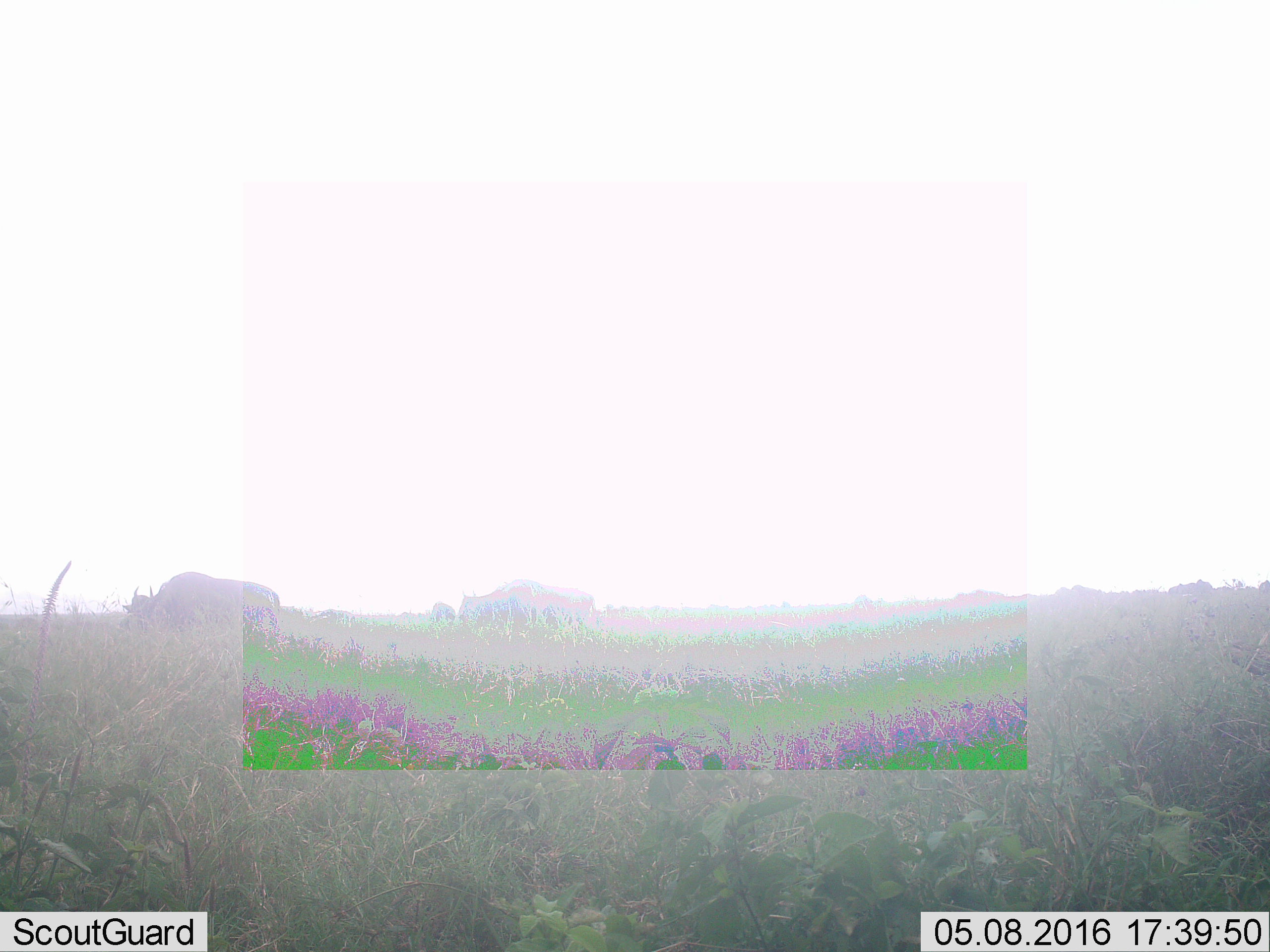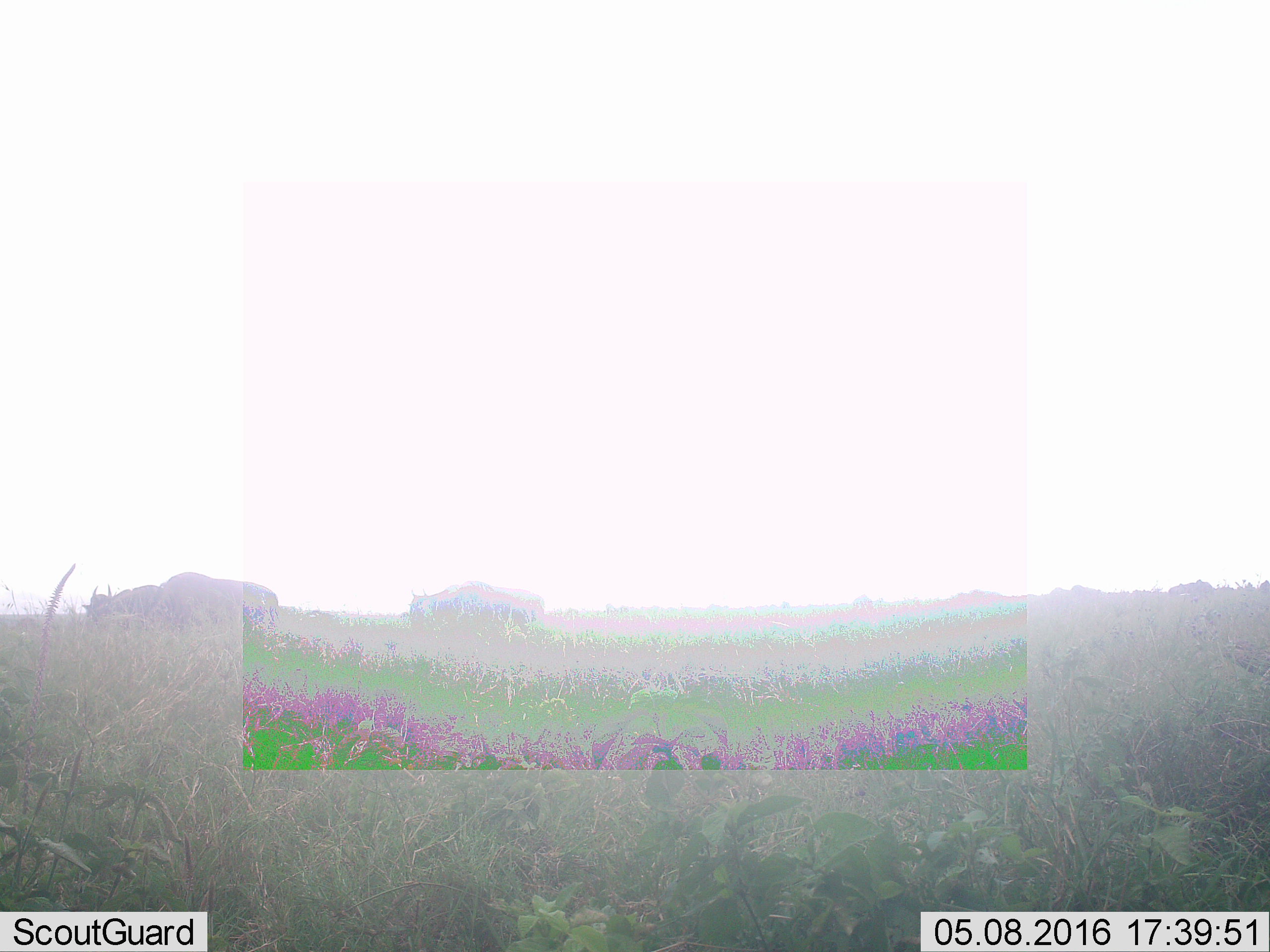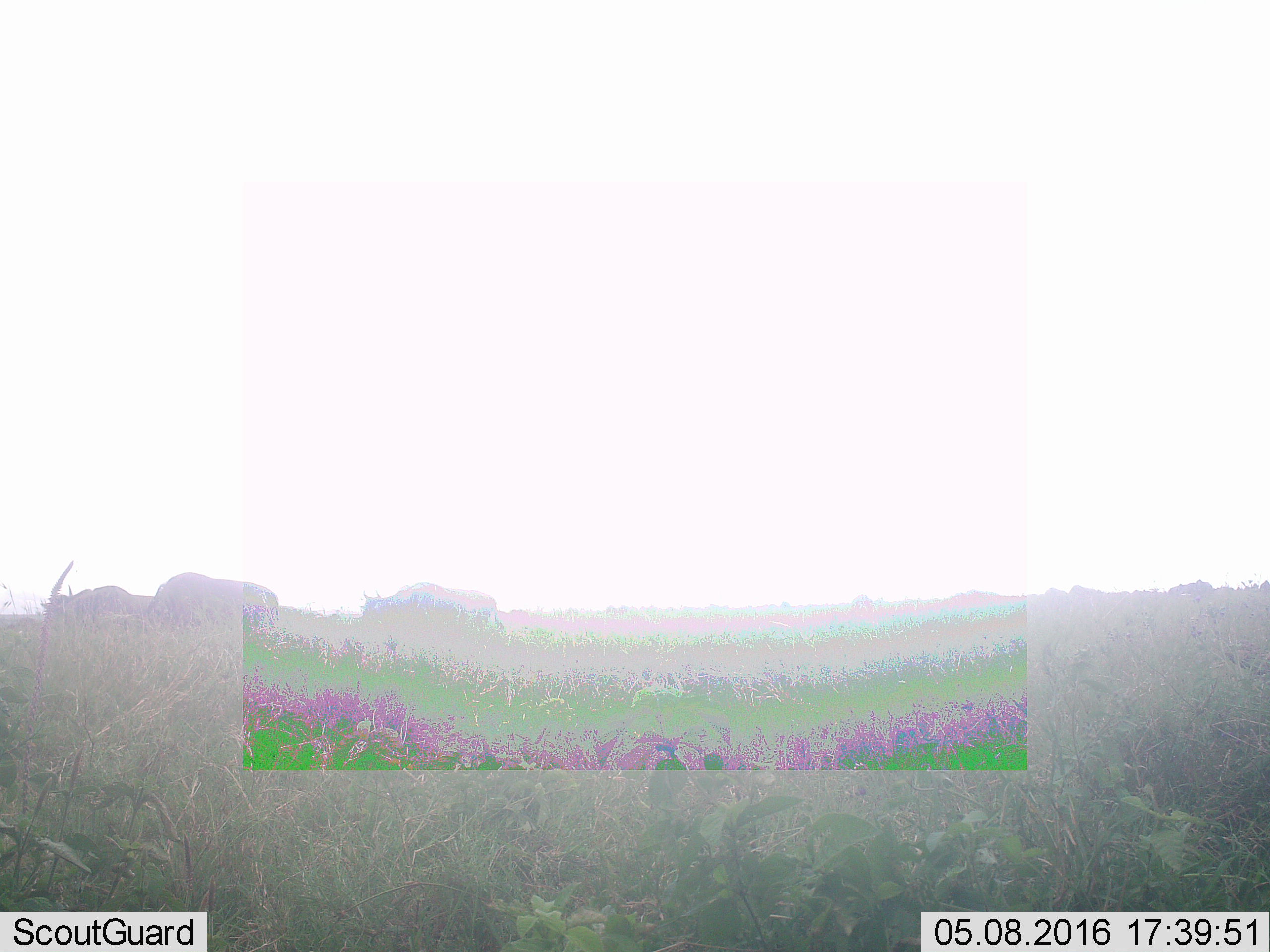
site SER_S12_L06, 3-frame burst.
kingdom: Animalia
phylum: Chordata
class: Mammalia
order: Artiodactyla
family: Bovidae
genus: Connochaetes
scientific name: Connochaetes taurinus taurinus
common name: blue wildebeest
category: wildebeestblue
Wildebeestblue (blue wildebeest) (Connochaetes taurinus taurinus), count 3. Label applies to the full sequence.